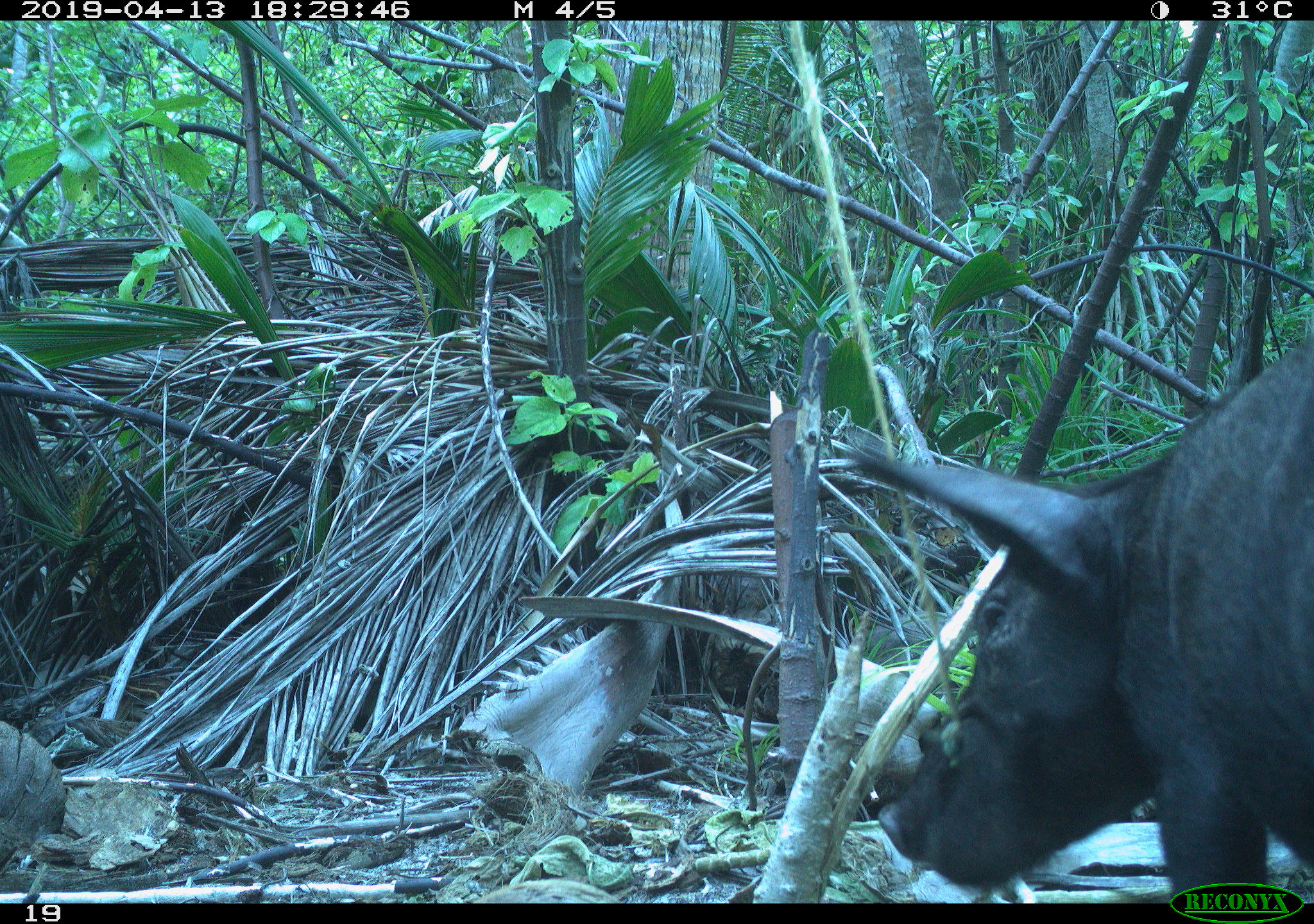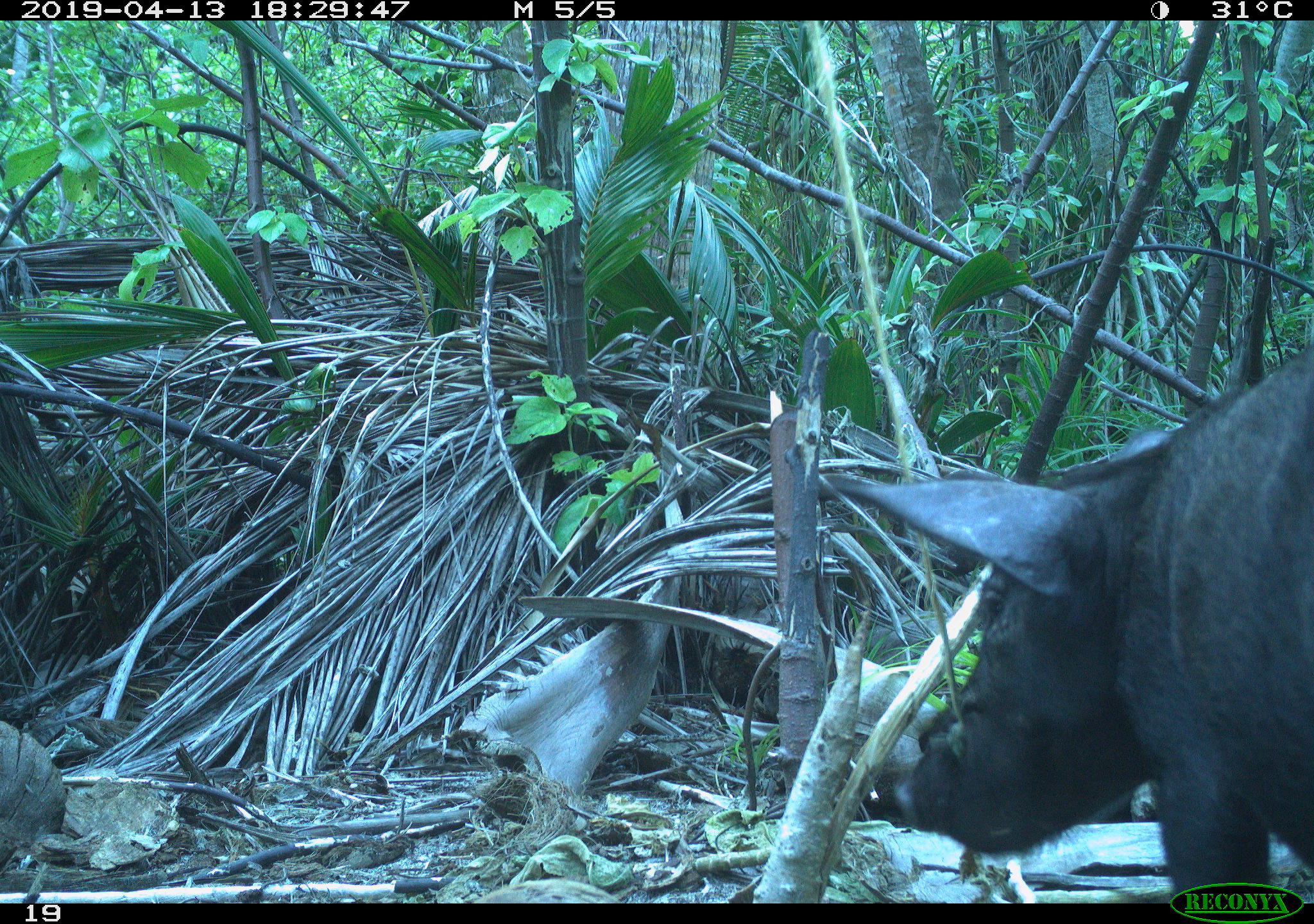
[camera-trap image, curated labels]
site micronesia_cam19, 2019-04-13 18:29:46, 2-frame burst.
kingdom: Animalia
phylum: Chordata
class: Mammalia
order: Artiodactyla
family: Suidae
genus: Sus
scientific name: Sus scrofa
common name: pig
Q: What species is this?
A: Pig (Sus scrofa).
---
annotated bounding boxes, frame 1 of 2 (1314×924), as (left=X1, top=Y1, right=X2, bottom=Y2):
pig: (left=828, top=311, right=1312, bottom=902)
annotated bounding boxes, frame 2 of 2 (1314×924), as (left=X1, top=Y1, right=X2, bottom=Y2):
pig: (left=826, top=329, right=1314, bottom=882)